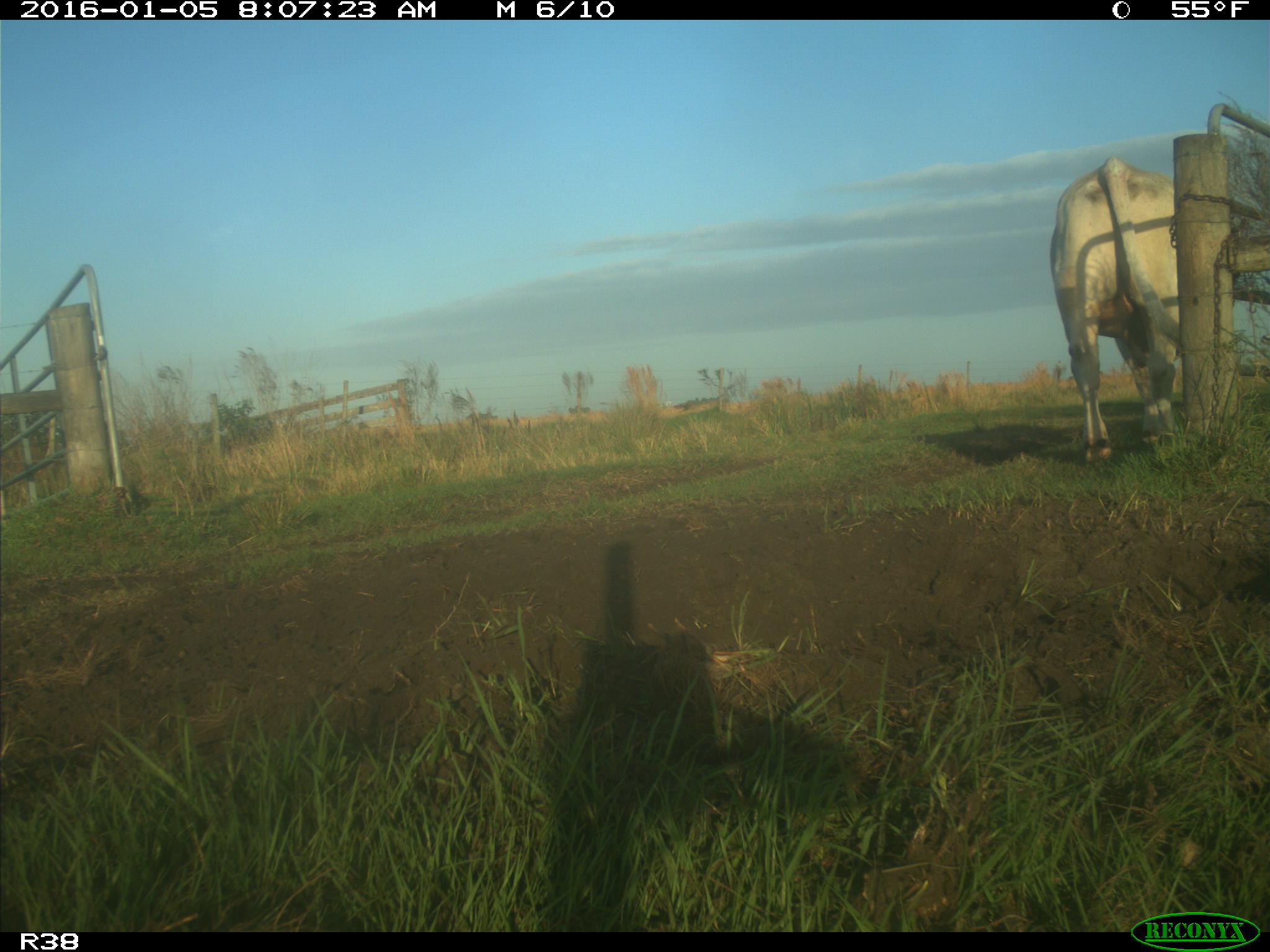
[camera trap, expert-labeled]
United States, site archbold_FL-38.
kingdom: Animalia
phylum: Chordata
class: Mammalia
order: Artiodactyla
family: Bovidae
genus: Bos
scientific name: Bos taurus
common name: domestic cow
Bos taurus (domestic cow).